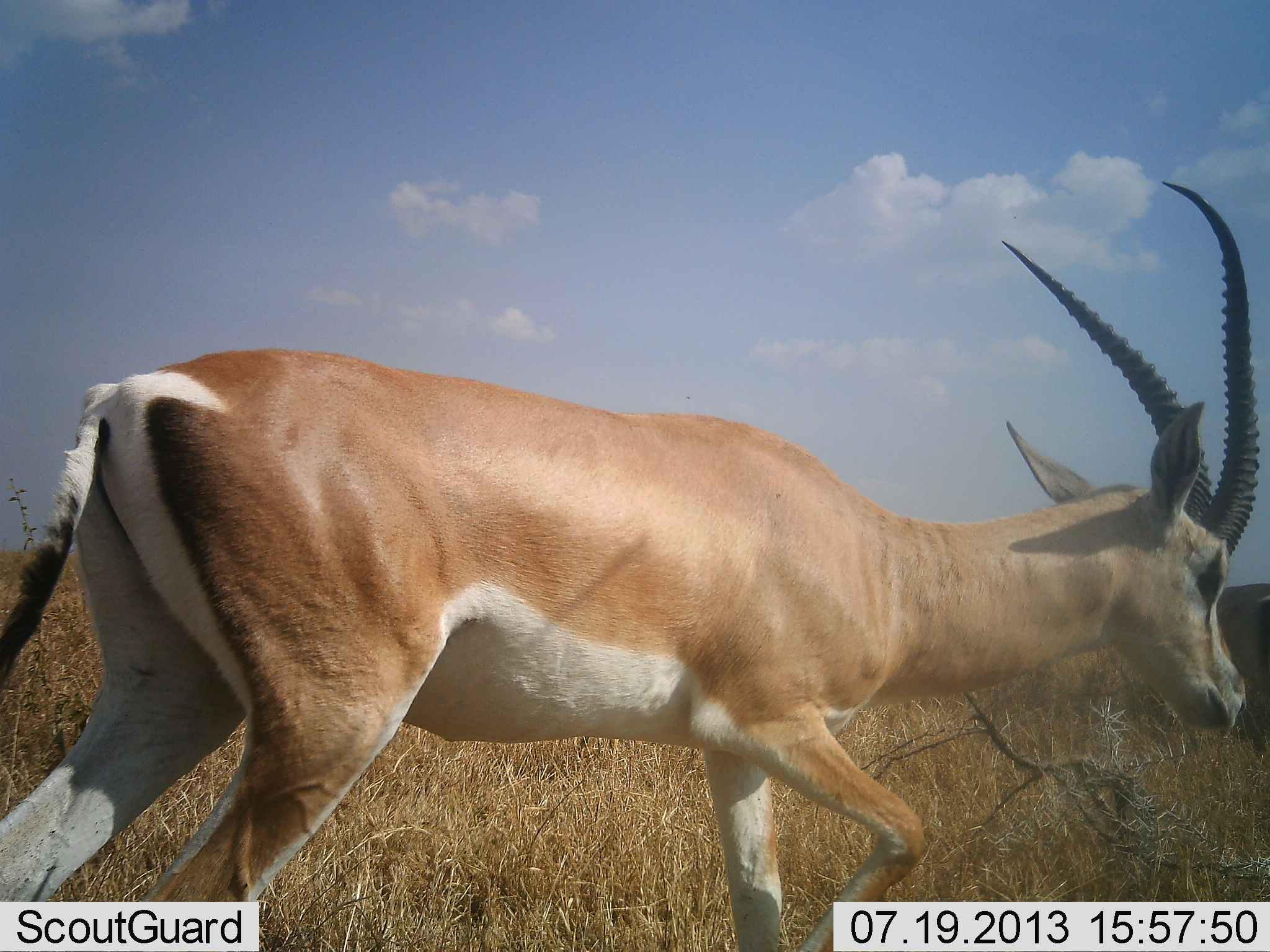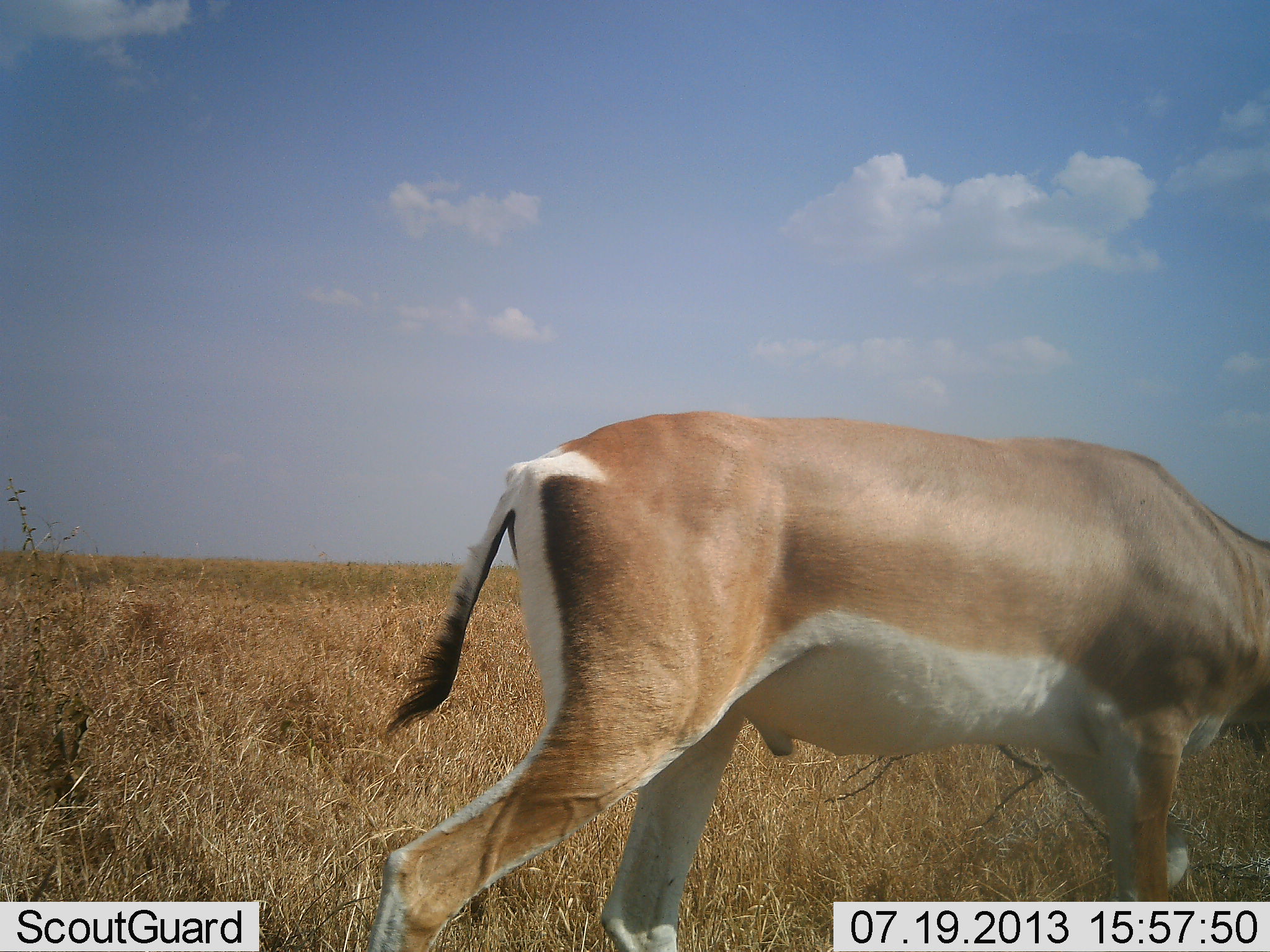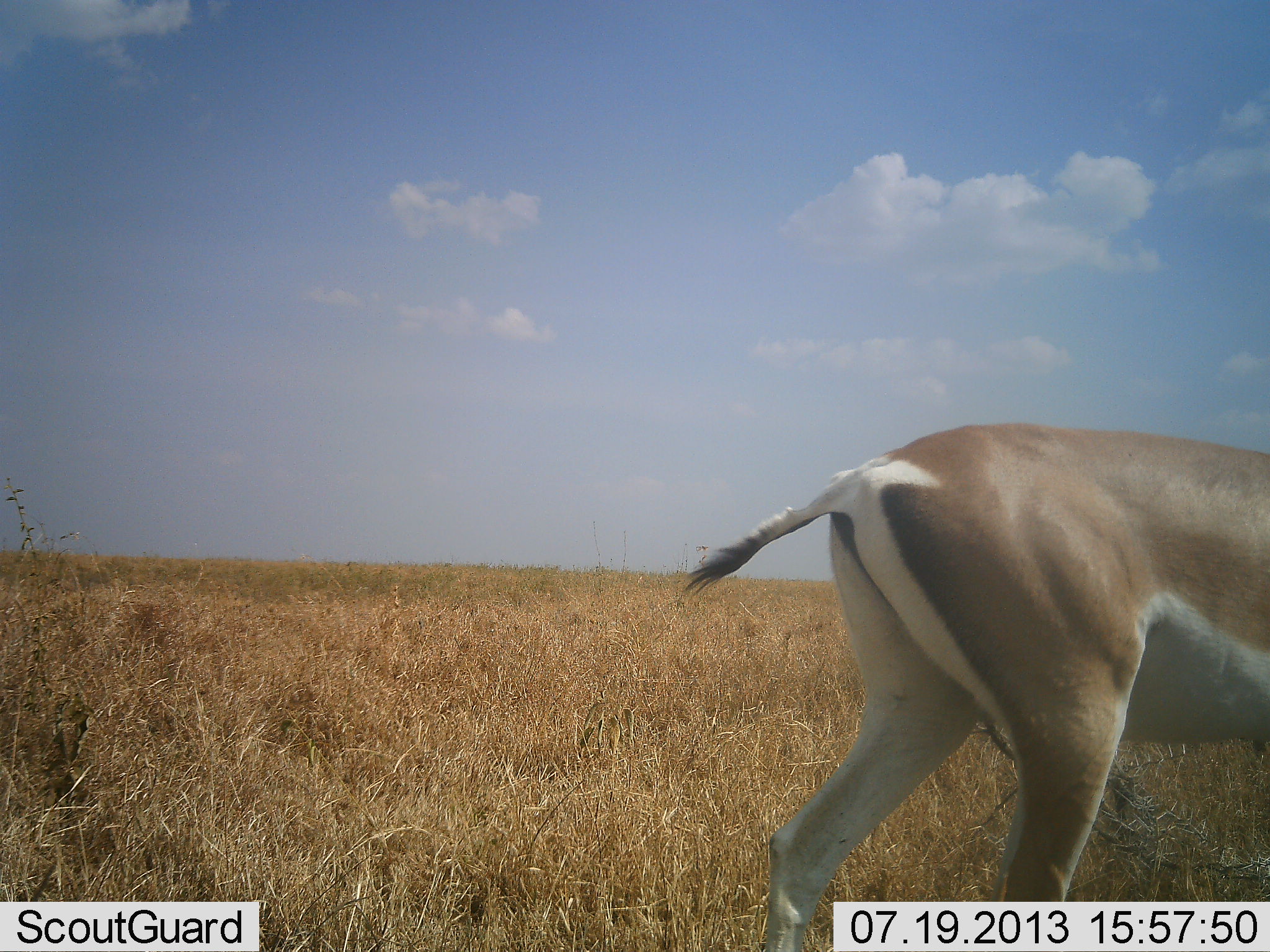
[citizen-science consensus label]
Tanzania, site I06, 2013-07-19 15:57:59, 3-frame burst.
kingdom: Animalia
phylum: Chordata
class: Mammalia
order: Artiodactyla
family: Bovidae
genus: Nanger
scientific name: Nanger granti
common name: grant's gazelle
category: gazellegrants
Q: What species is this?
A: Gazellegrants (grant's gazelle) (Nanger granti).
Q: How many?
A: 1.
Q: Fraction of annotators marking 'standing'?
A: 10%.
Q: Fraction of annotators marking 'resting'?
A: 0%.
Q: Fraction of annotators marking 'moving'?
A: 100%.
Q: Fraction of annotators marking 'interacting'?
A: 0%.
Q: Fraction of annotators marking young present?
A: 0%.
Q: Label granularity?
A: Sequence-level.